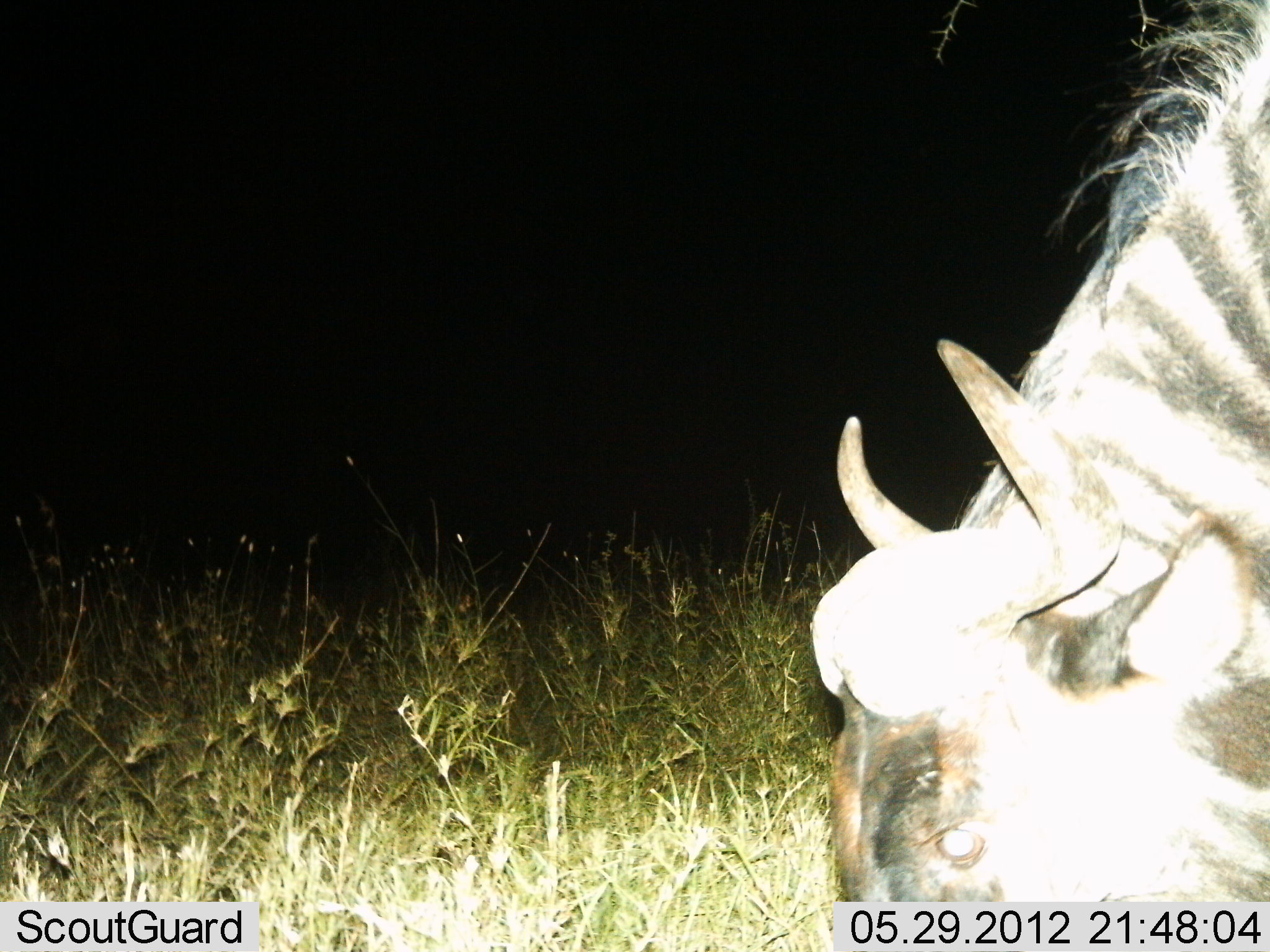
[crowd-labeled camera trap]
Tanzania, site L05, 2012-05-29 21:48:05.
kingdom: Animalia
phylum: Chordata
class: Mammalia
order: Artiodactyla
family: Bovidae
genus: Connochaetes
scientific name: Connochaetes taurinus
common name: blue wildebeest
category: wildebeest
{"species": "wildebeest (blue wildebeest) (Connochaetes taurinus)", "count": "1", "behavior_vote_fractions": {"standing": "20%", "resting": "0%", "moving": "0%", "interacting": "0%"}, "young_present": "0%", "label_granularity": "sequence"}